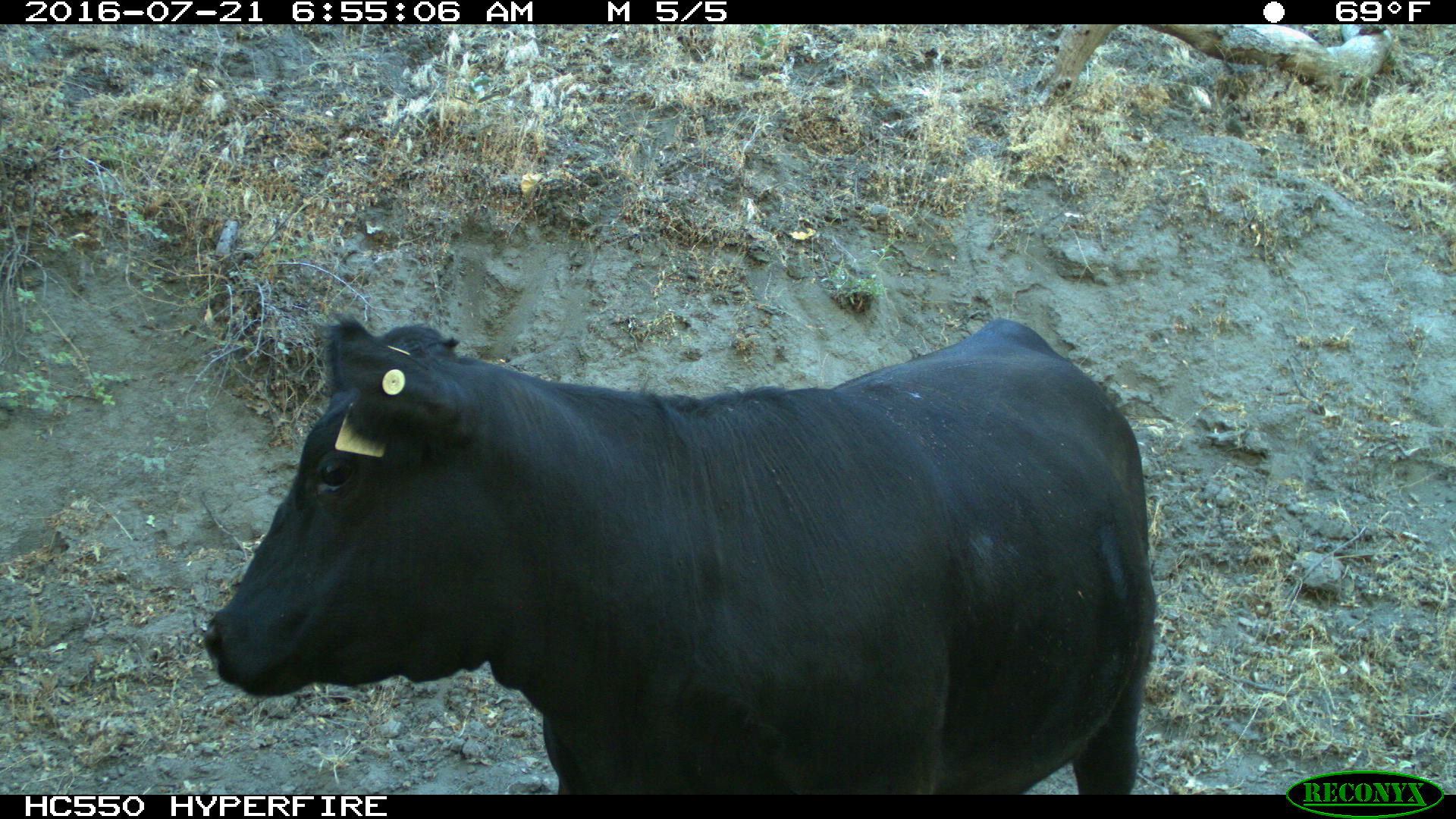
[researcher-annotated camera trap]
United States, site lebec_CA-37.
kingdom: Animalia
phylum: Chordata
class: Mammalia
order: Artiodactyla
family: Bovidae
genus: Bos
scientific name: Bos taurus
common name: domestic cow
Bos taurus (domestic cow).